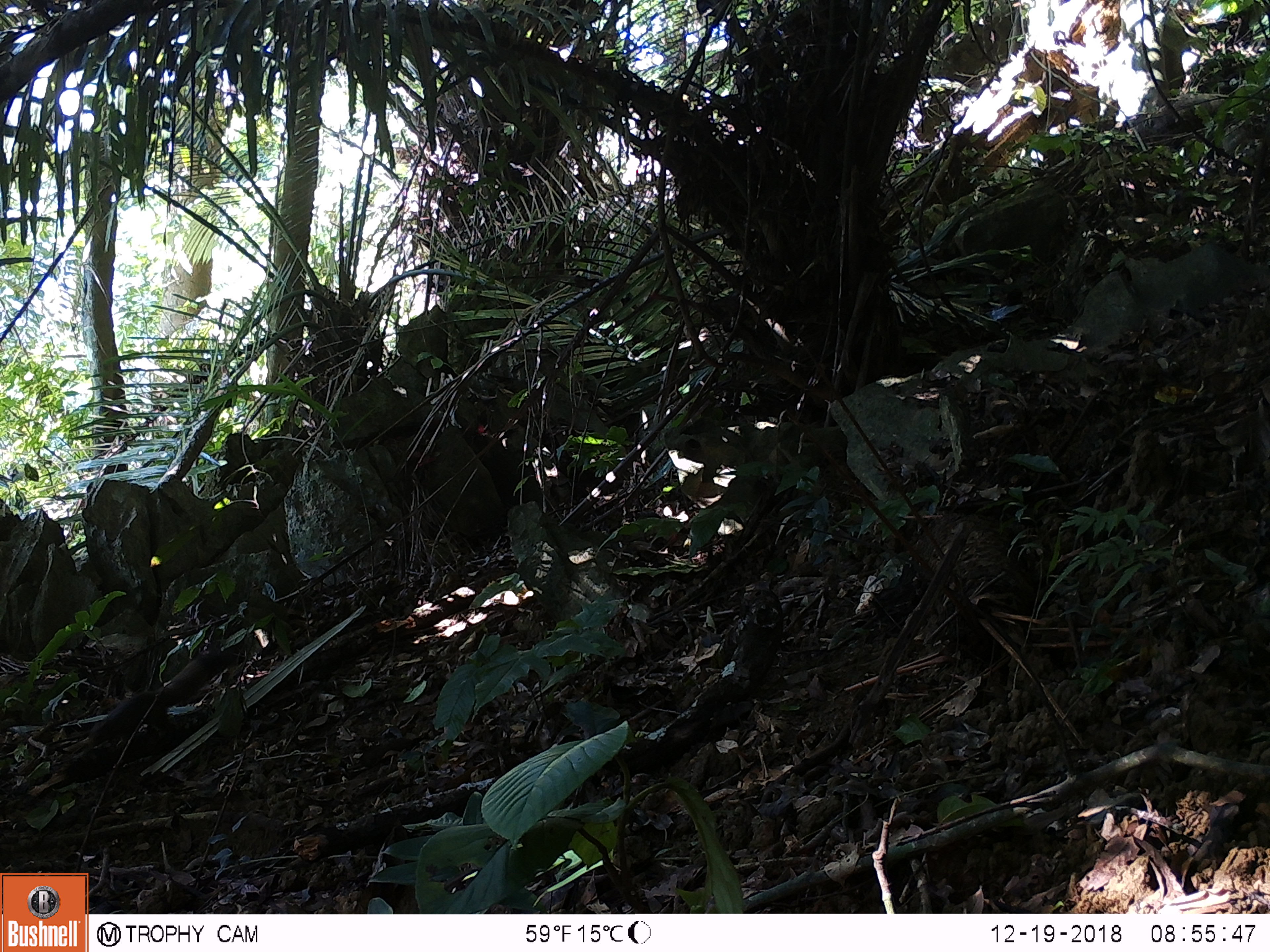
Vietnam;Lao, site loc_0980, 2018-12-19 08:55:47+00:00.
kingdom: Animalia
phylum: Chordata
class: Mammalia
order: Rodentia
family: Sciuridae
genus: Sciurus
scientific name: Sciurus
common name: squirrel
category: unidentified squirrel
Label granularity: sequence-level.